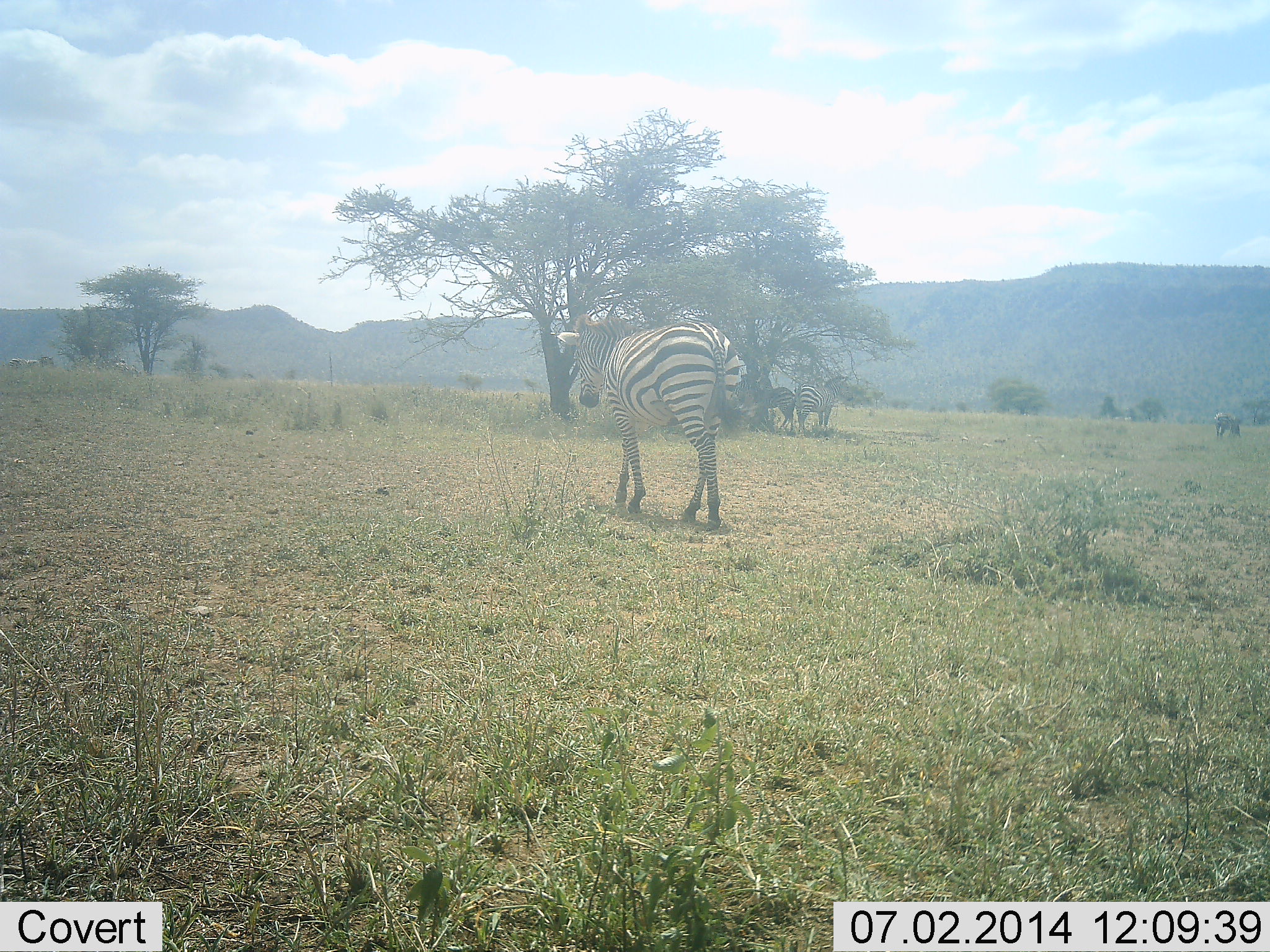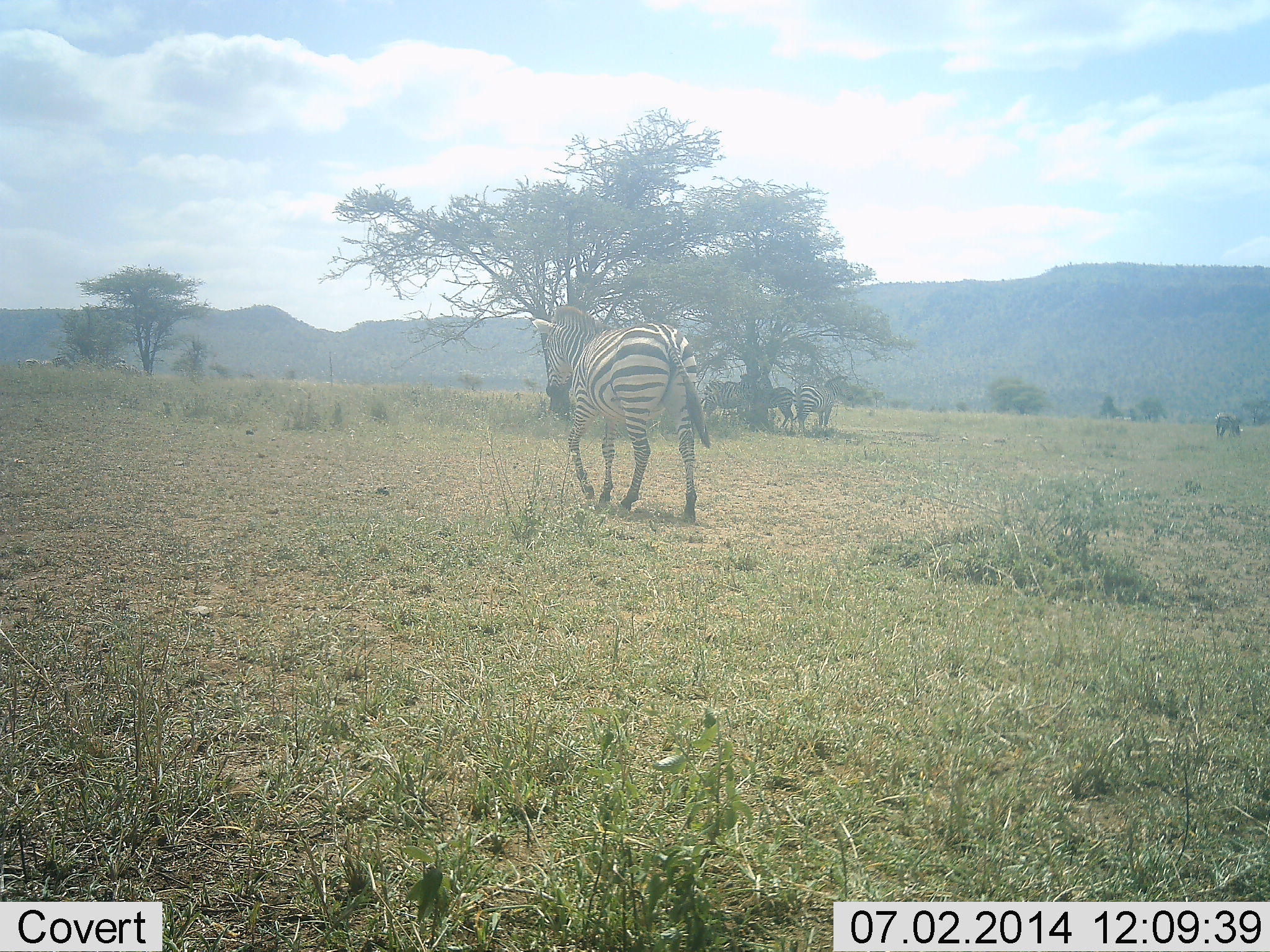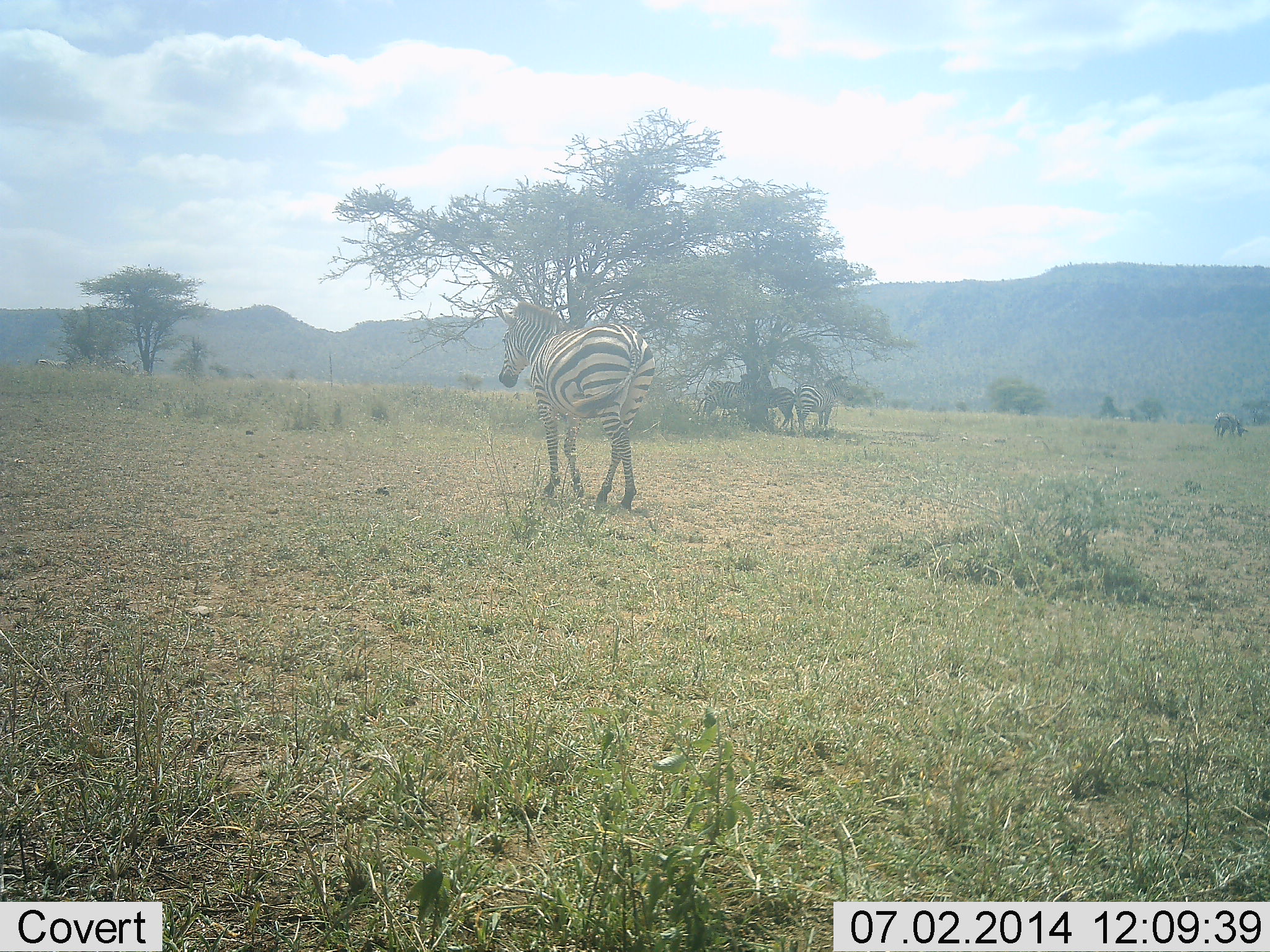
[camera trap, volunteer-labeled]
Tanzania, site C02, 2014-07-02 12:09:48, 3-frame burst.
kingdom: Animalia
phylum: Chordata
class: Mammalia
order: Perissodactyla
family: Equidae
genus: Equus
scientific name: Equus quagga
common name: plains zebra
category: zebra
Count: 5.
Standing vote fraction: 70%.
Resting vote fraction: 10%.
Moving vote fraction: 90%.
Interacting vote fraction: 0%.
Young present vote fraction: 0%.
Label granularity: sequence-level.